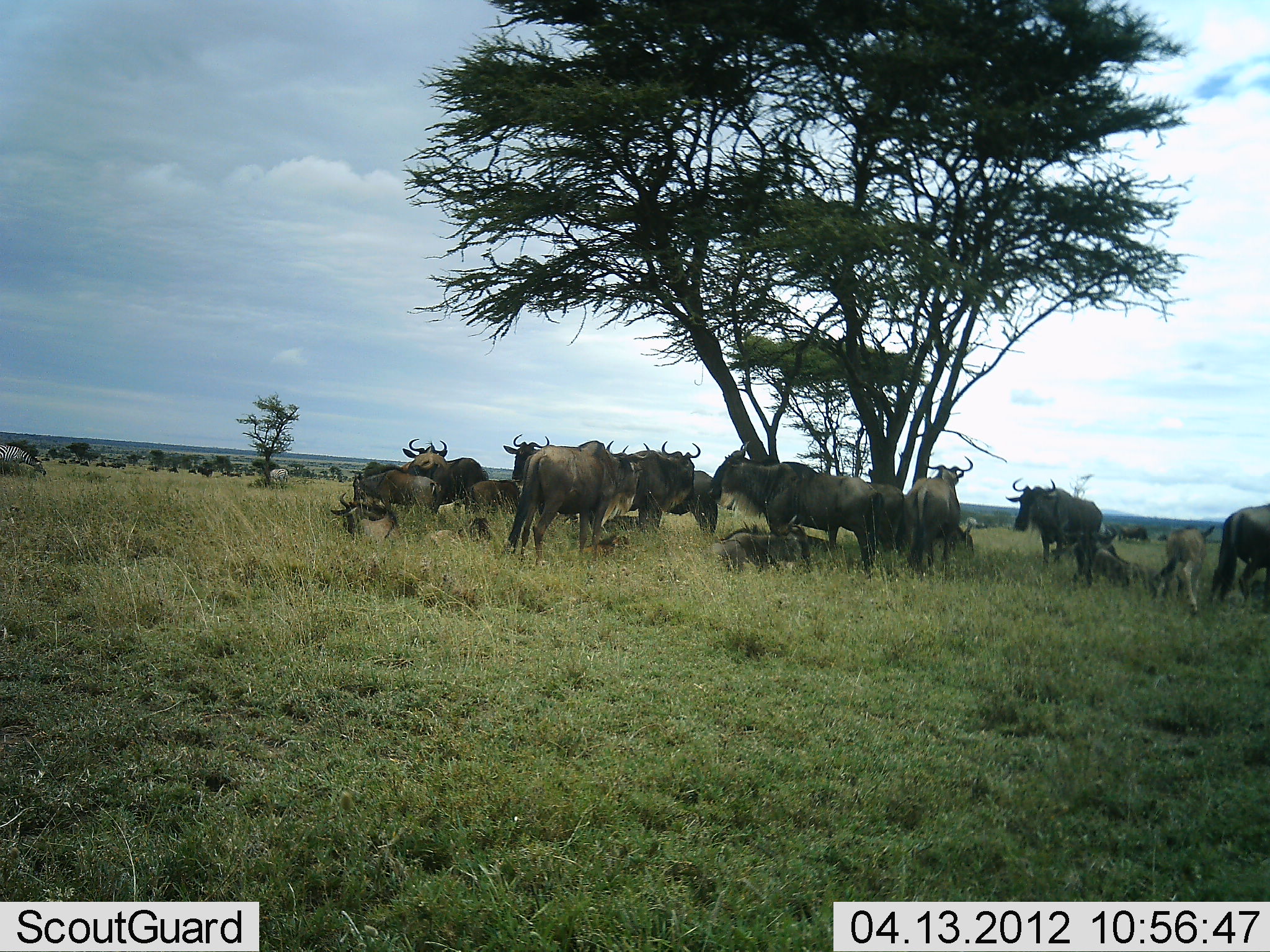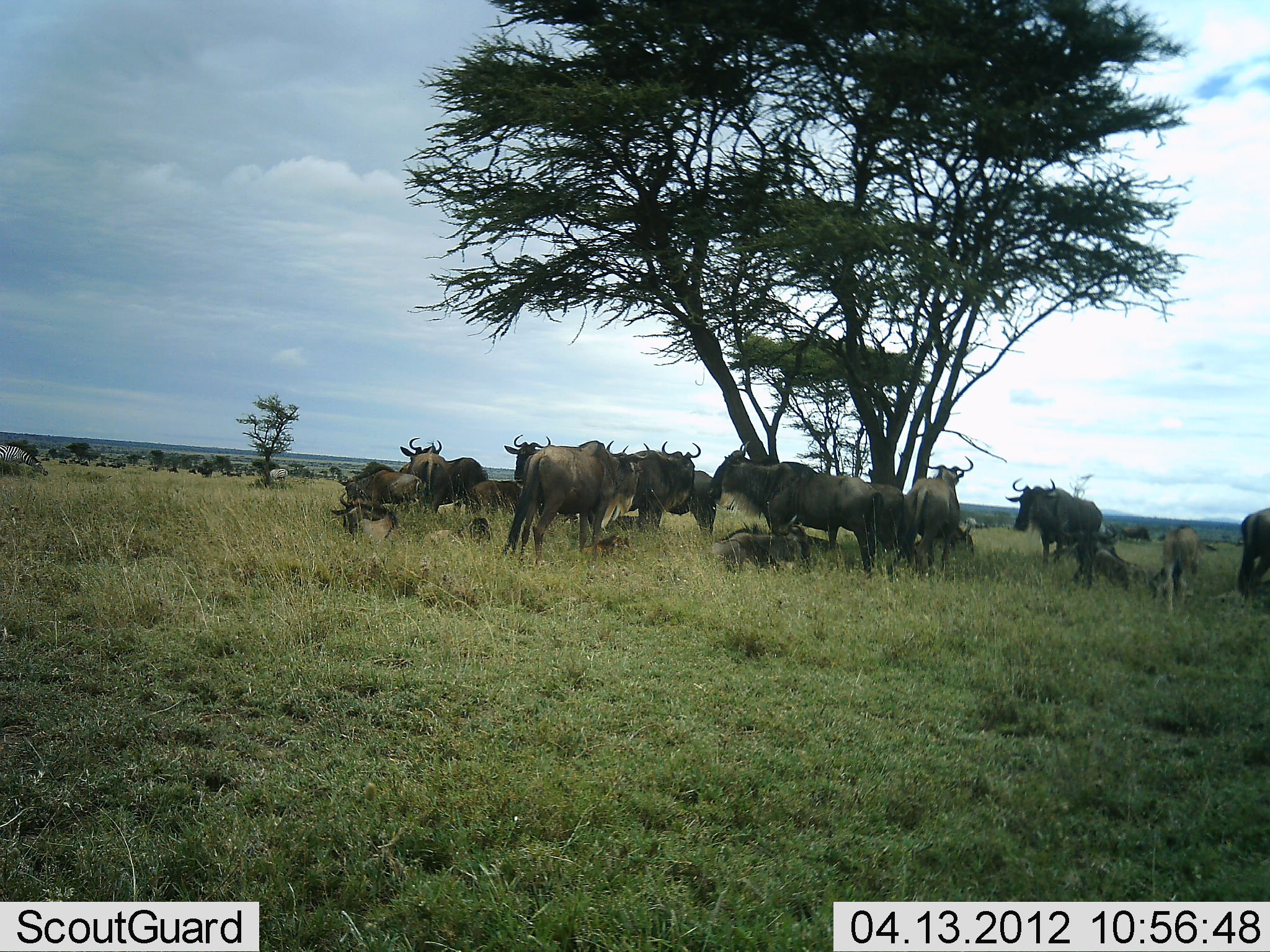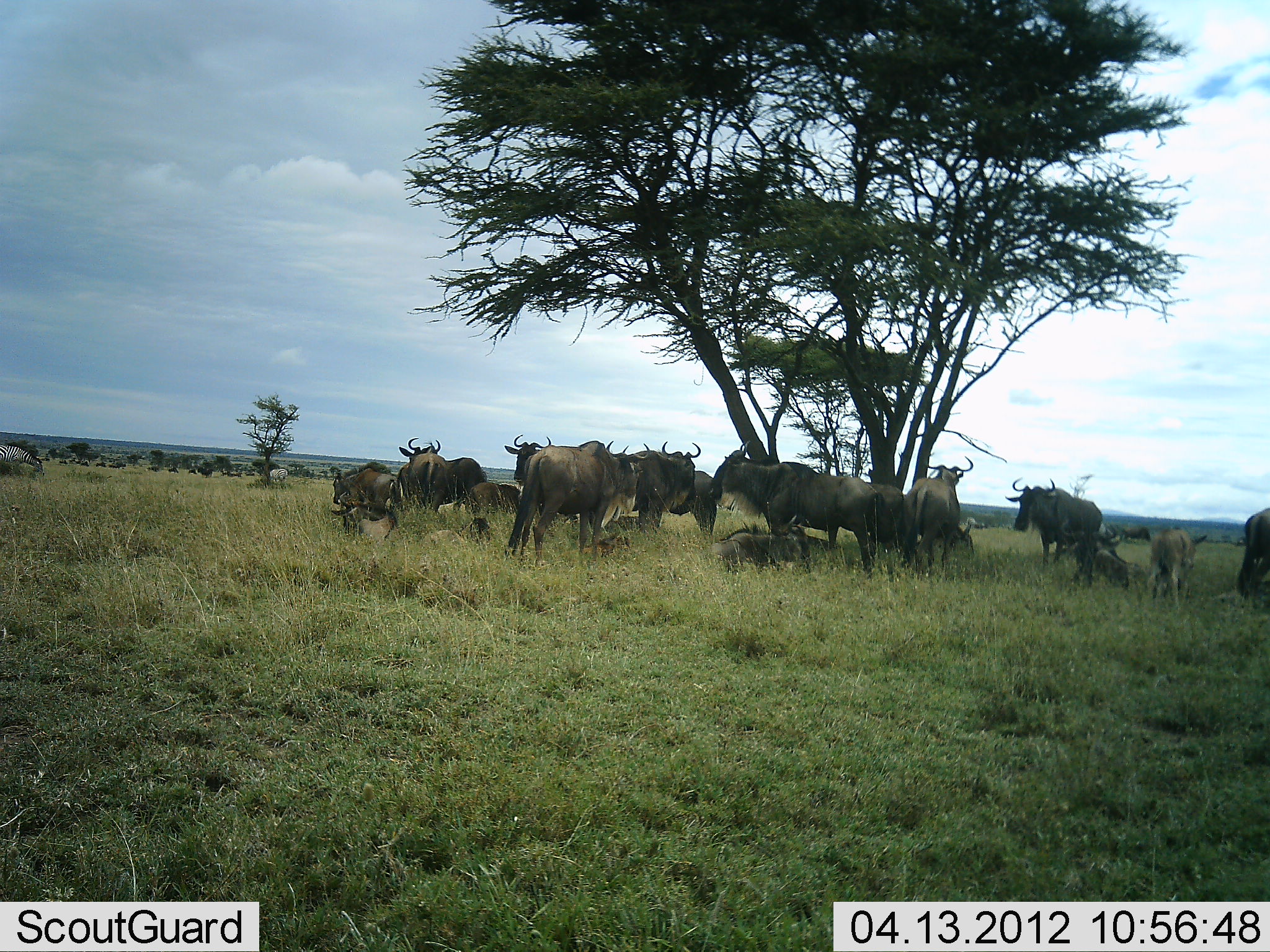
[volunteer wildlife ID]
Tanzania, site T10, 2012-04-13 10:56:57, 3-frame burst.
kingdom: Animalia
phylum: Chordata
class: Mammalia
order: Artiodactyla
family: Bovidae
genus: Connochaetes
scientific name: Connochaetes taurinus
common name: blue wildebeest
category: wildebeest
Wildebeest (blue wildebeest) (Connochaetes taurinus), count 11-50. Behavior (volunteer vote fractions): standing 83%, resting 90%, moving 30%, interacting 10%. Young present (vote fraction): 73%. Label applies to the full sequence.